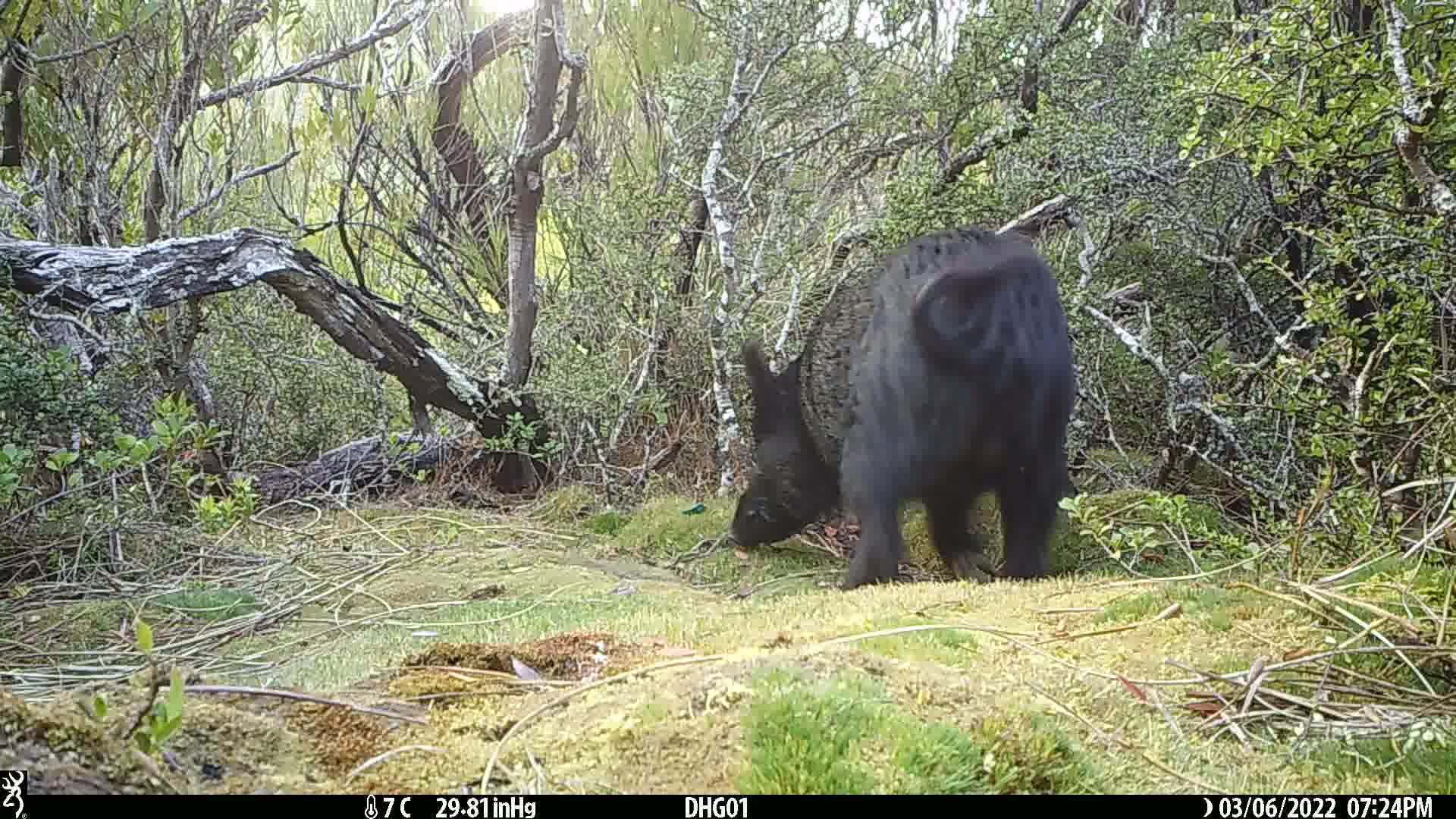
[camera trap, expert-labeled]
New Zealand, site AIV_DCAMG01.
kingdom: Animalia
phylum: Chordata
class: Mammalia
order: Artiodactyla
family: Suidae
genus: Sus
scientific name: Sus scrofa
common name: pig